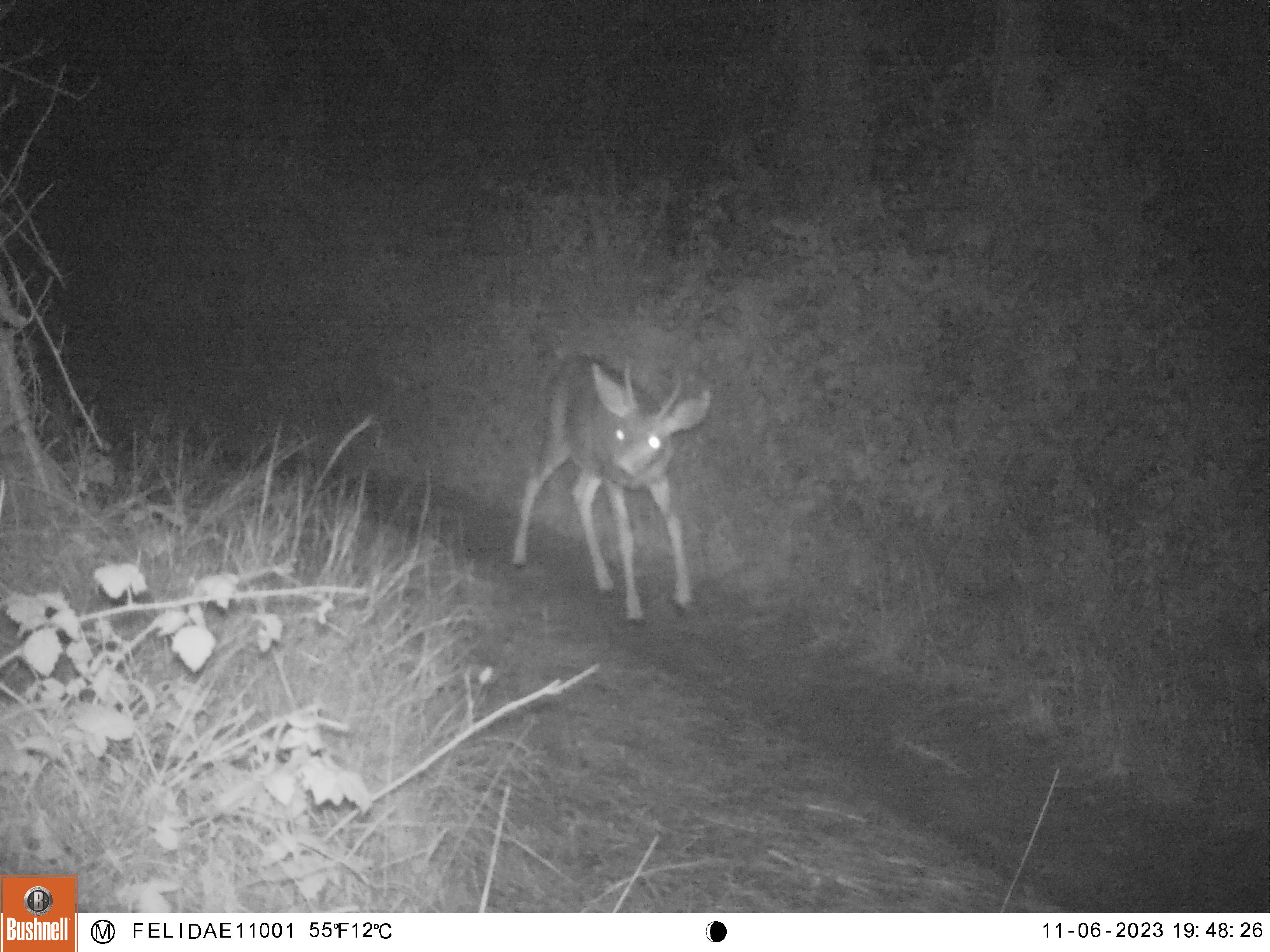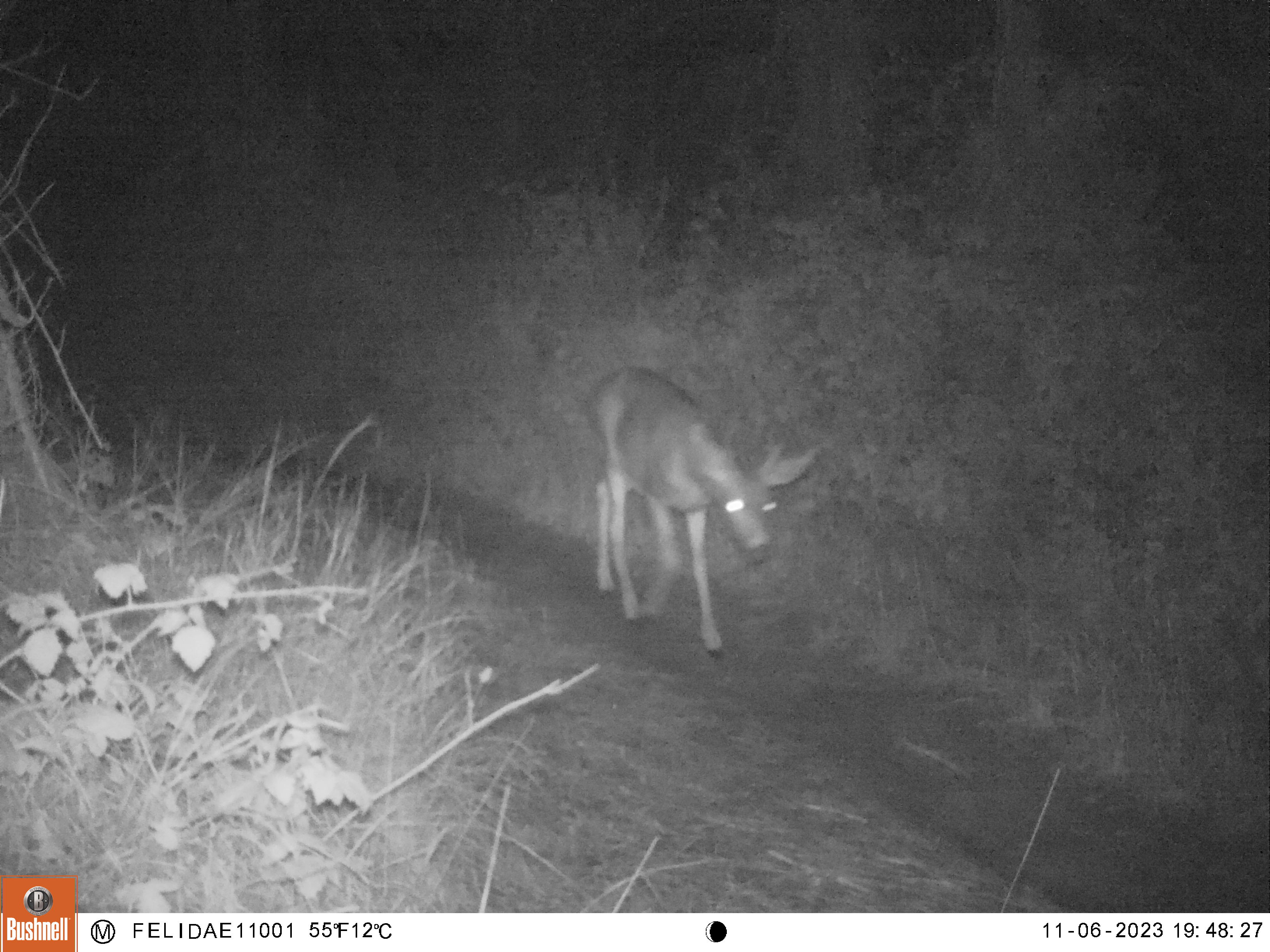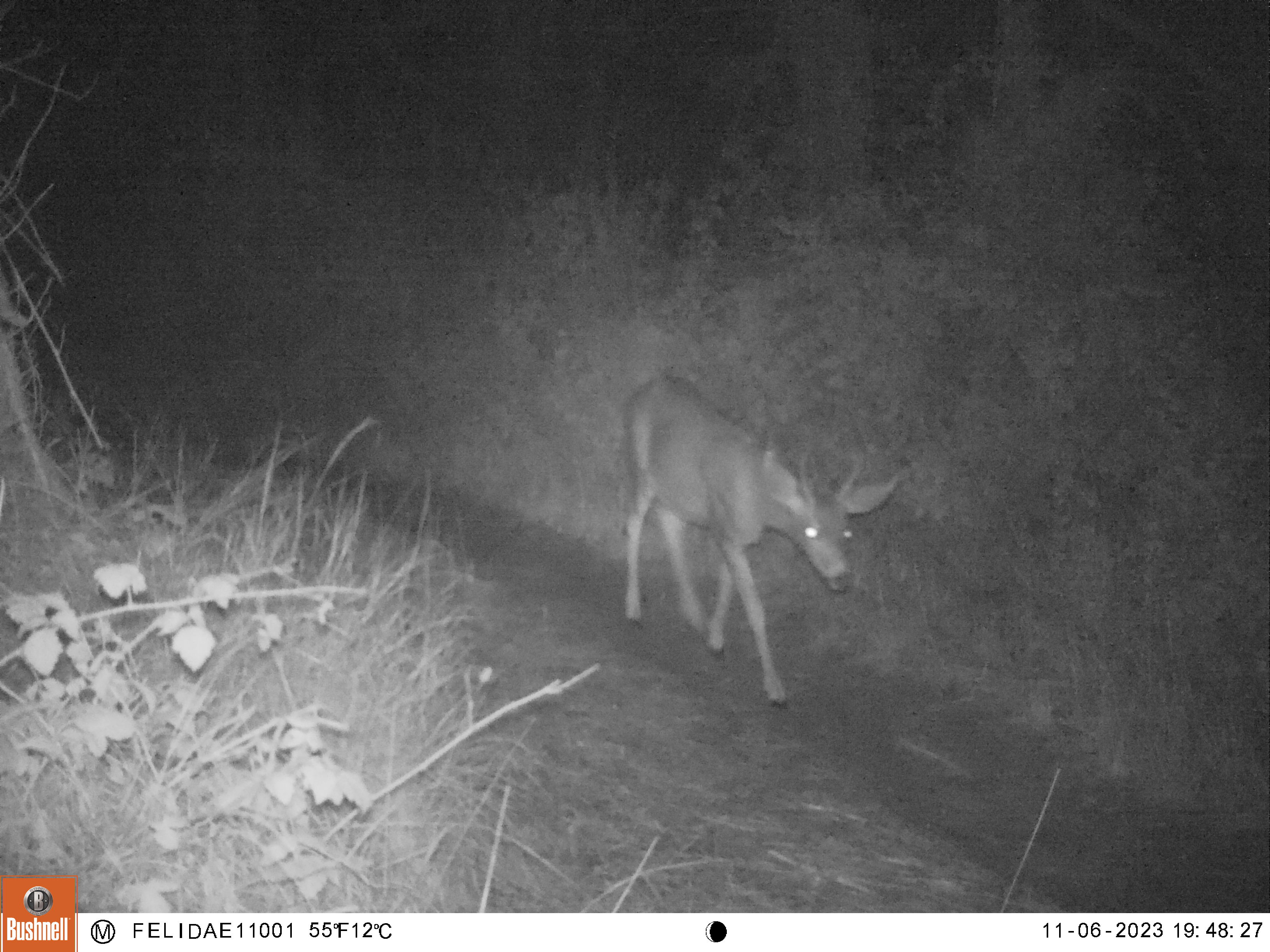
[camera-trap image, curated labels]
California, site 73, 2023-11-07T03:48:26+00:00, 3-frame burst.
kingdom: Animalia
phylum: Chordata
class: Mammalia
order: Artiodactyla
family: Cervidae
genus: Odocoileus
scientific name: Odocoileus hemionus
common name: mule deer